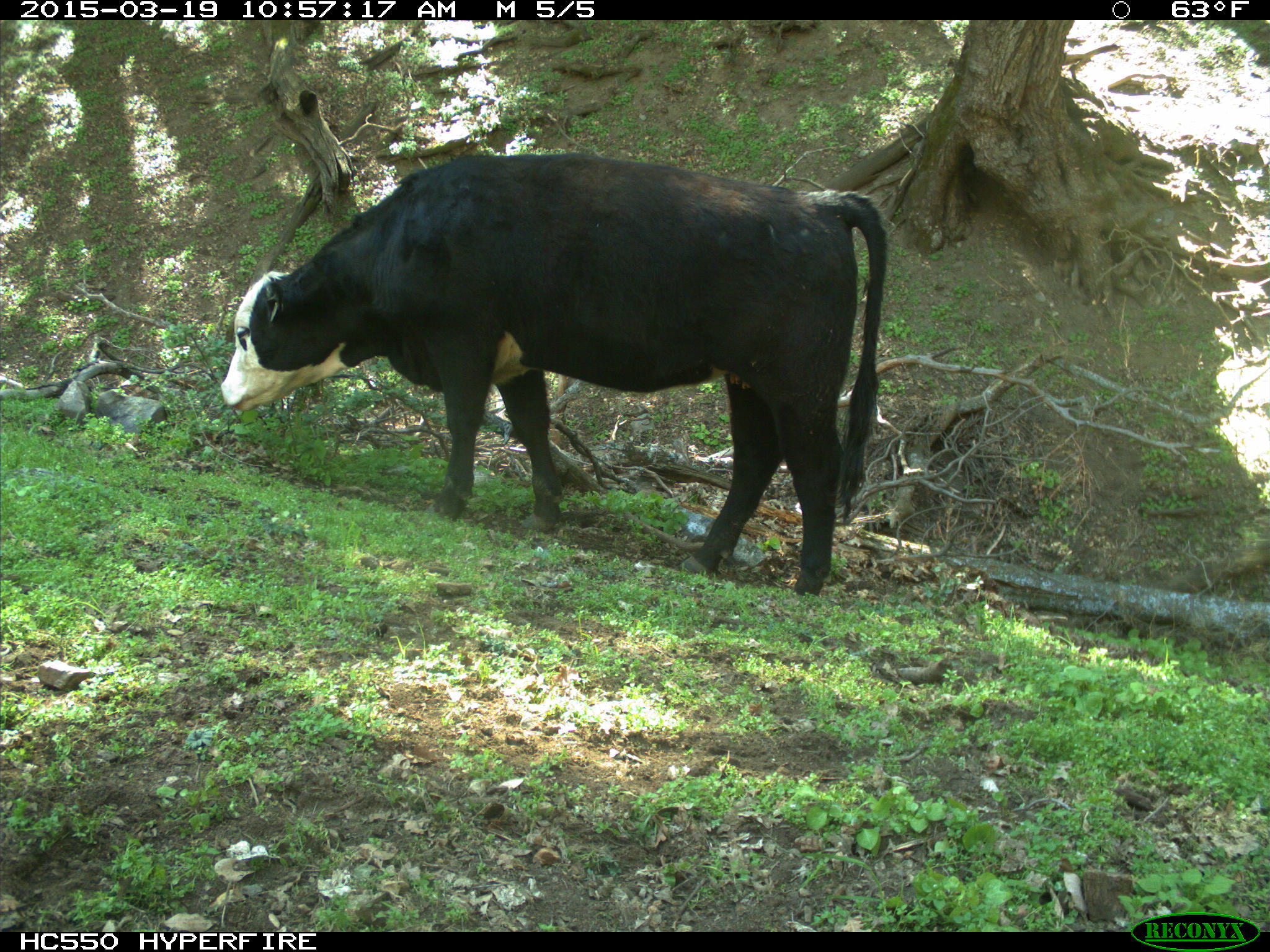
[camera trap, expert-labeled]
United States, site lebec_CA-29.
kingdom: Animalia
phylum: Chordata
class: Mammalia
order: Artiodactyla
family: Bovidae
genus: Bos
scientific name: Bos taurus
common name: domestic cow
Bos taurus (domestic cow).